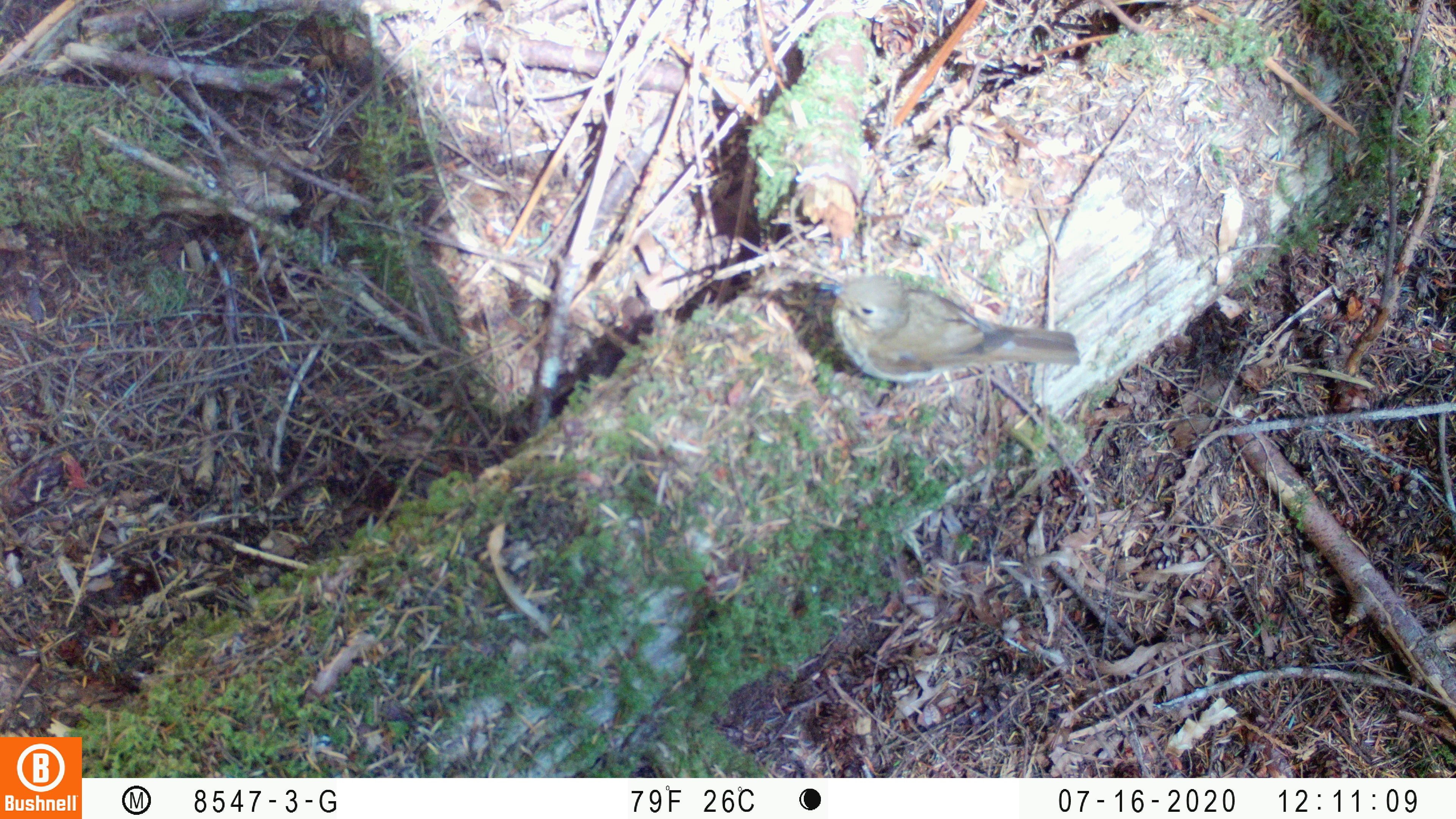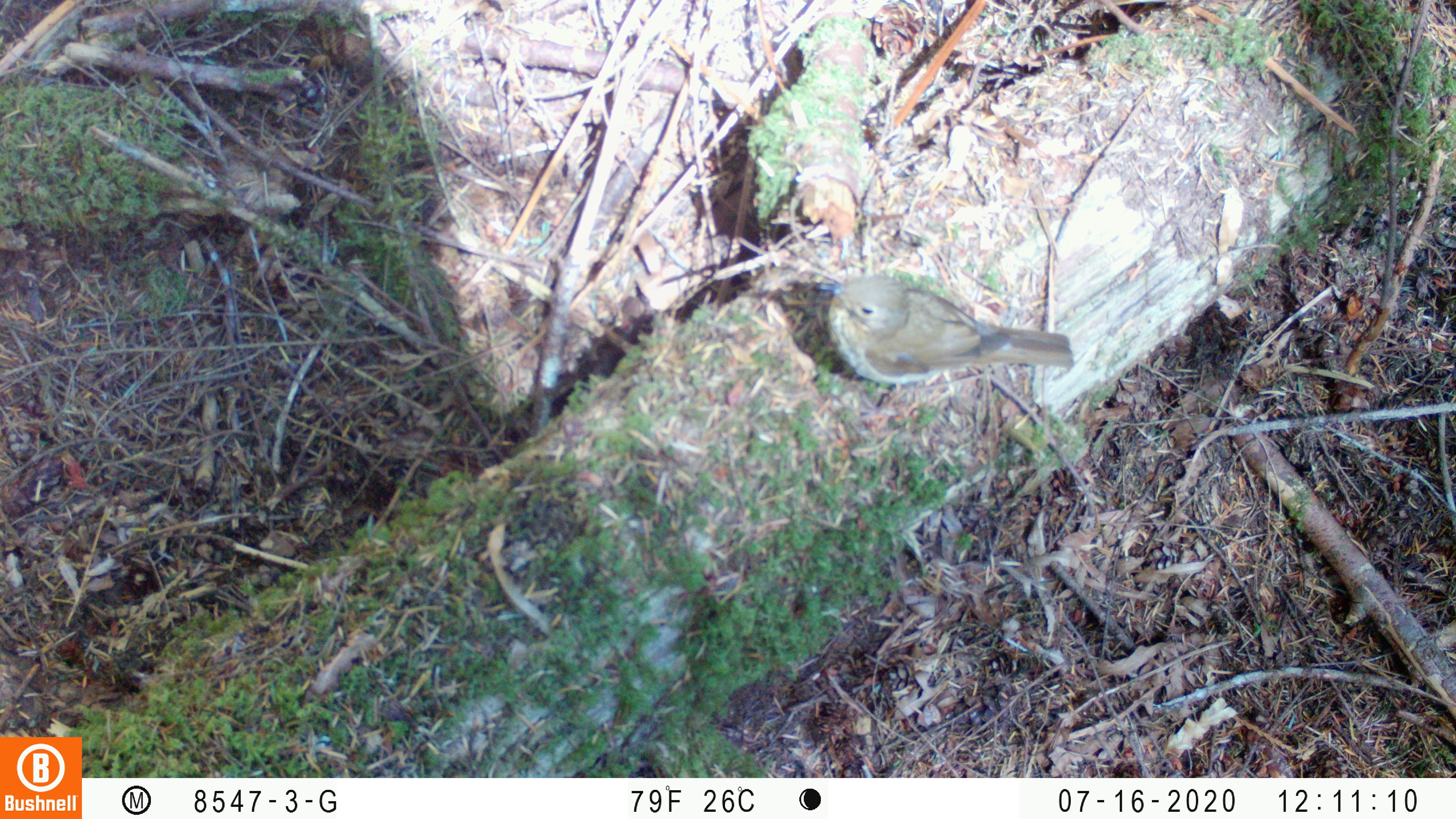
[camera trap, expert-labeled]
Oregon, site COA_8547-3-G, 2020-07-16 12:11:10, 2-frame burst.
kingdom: Animalia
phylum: Chordata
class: Aves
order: Passeriformes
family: Turdidae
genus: Catharus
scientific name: Catharus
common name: brown thrushes and nightingale-thrushes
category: catharus species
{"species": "catharus species (brown thrushes and nightingale-thrushes) (Catharus)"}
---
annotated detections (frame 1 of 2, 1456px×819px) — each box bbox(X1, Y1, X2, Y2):
catharus species: bbox(813, 267, 1080, 385)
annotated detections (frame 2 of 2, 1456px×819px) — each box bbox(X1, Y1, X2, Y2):
catharus species: bbox(814, 265, 1078, 379)